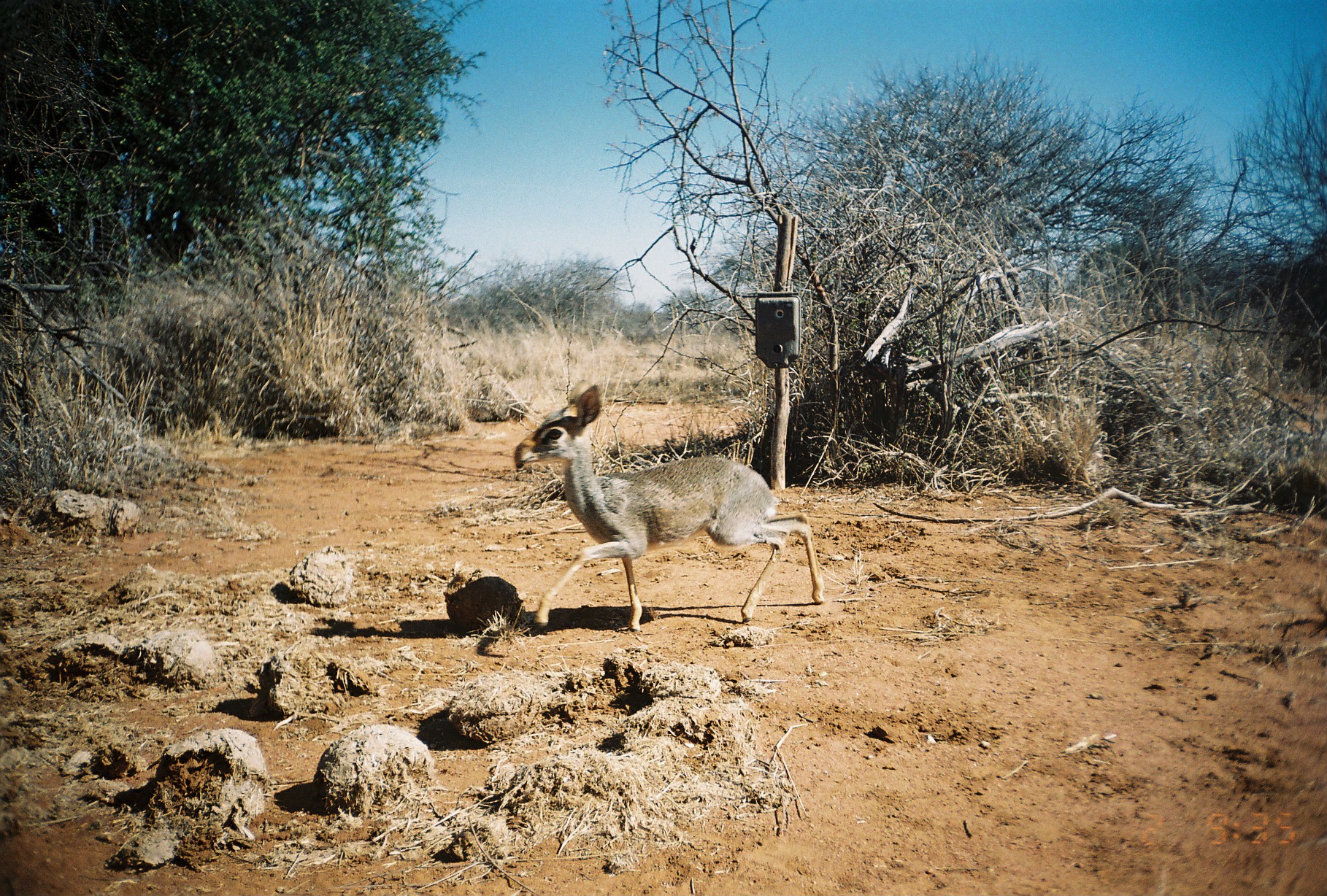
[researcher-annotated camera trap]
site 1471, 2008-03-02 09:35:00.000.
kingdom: Animalia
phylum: Chordata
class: Mammalia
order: Artiodactyla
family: Bovidae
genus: Madoqua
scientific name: Madoqua guentheri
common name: günther's dik-dik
Madoqua guentheri (günther's dik-dik), count 1.